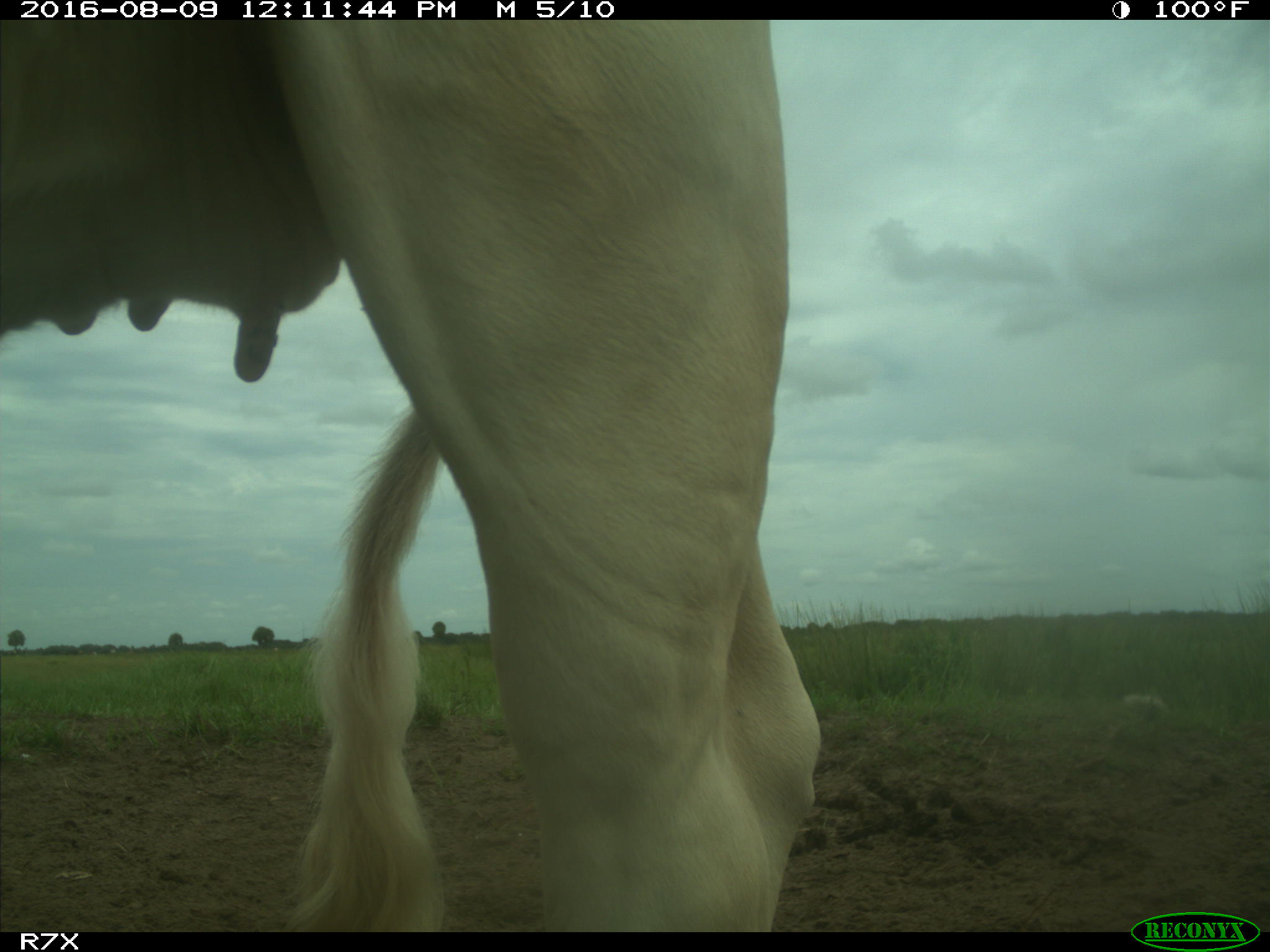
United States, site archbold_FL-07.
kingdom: Animalia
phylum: Chordata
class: Mammalia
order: Artiodactyla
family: Bovidae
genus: Bos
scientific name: Bos taurus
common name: domestic cow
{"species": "Bos taurus (domestic cow)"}